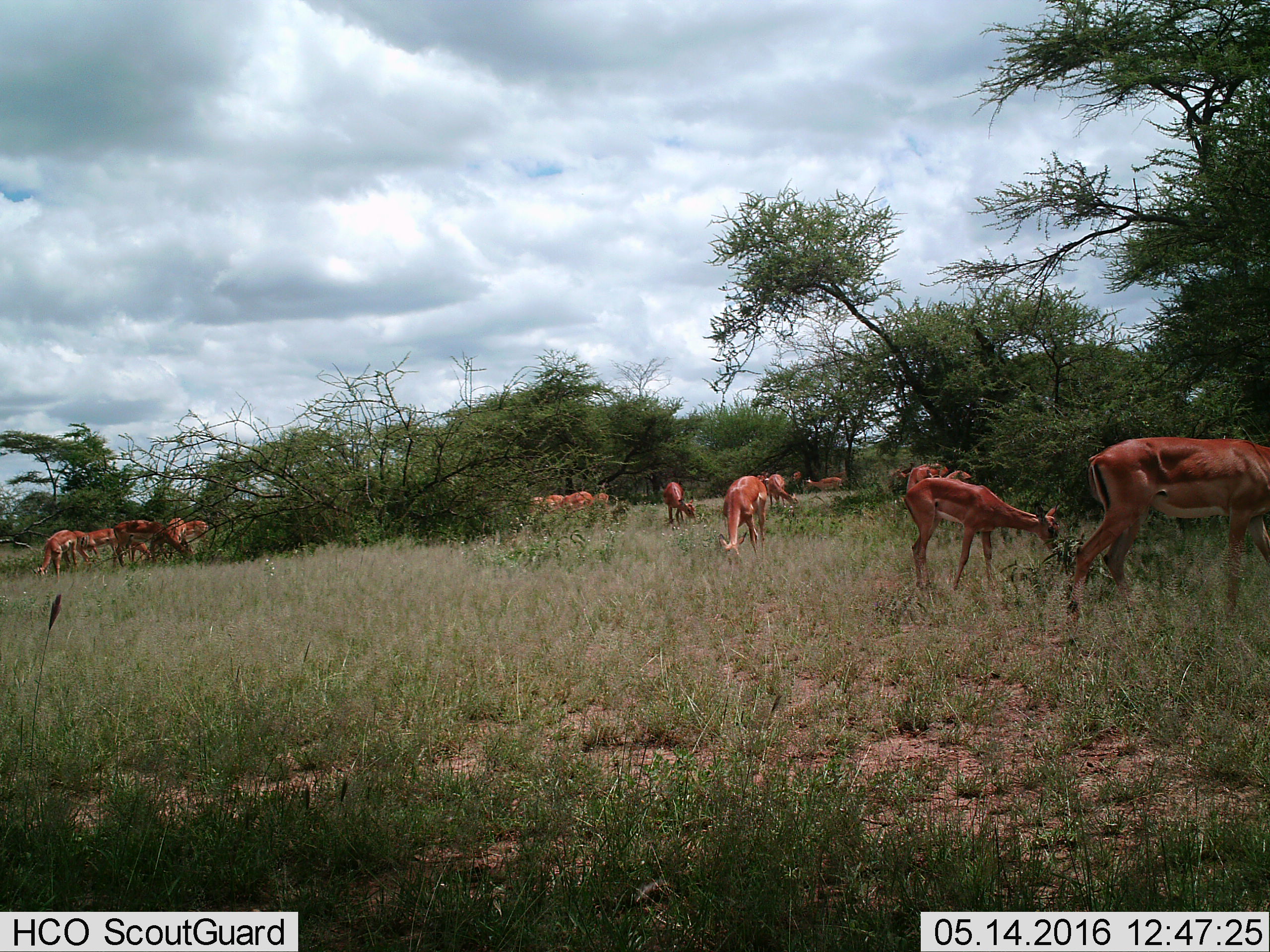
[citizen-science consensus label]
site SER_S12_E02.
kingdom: Animalia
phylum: Chordata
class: Mammalia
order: Artiodactyla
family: Bovidae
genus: Aepyceros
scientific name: Aepyceros melampus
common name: impala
Impala (Aepyceros melampus), count 11-50. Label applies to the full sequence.